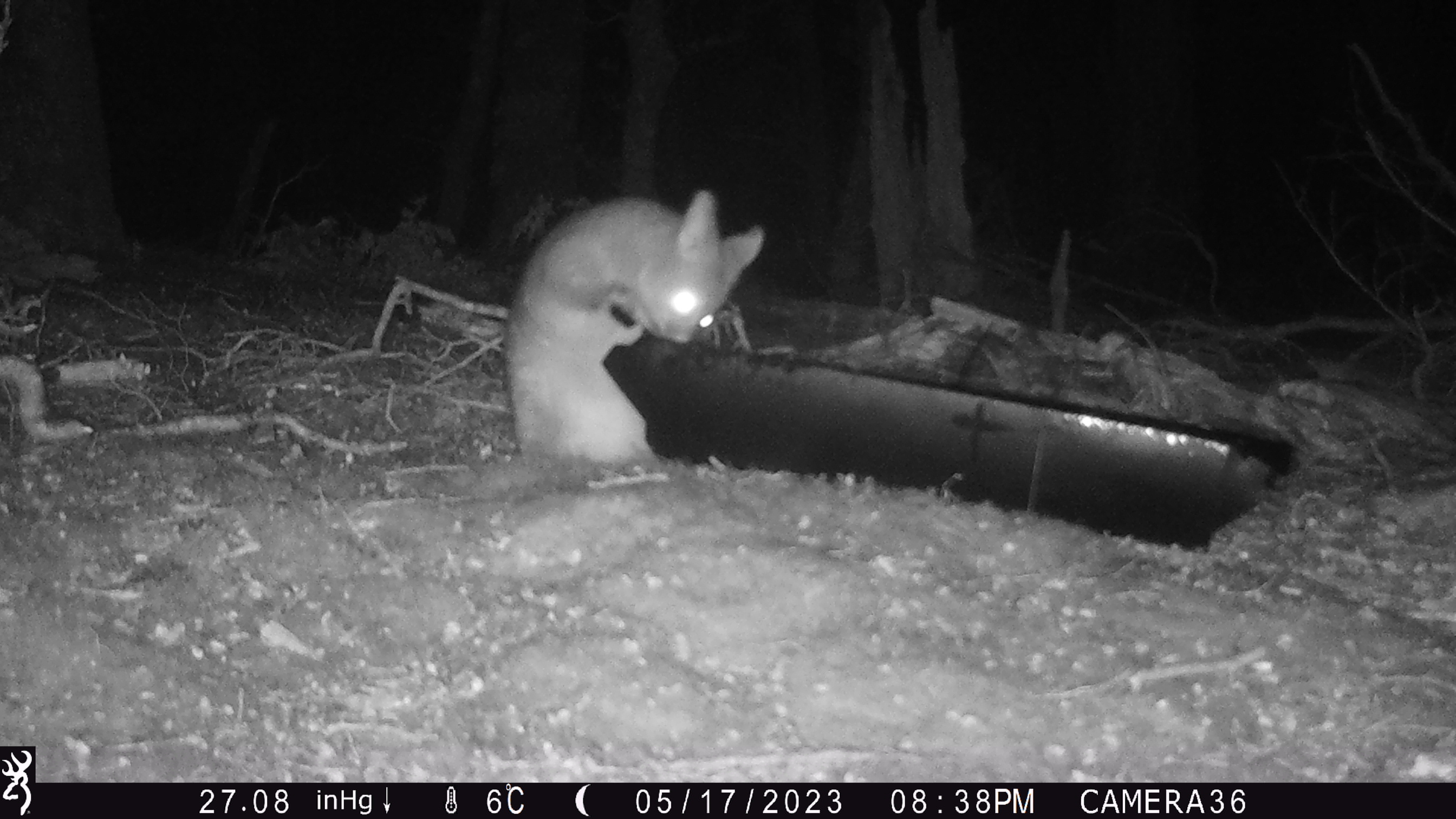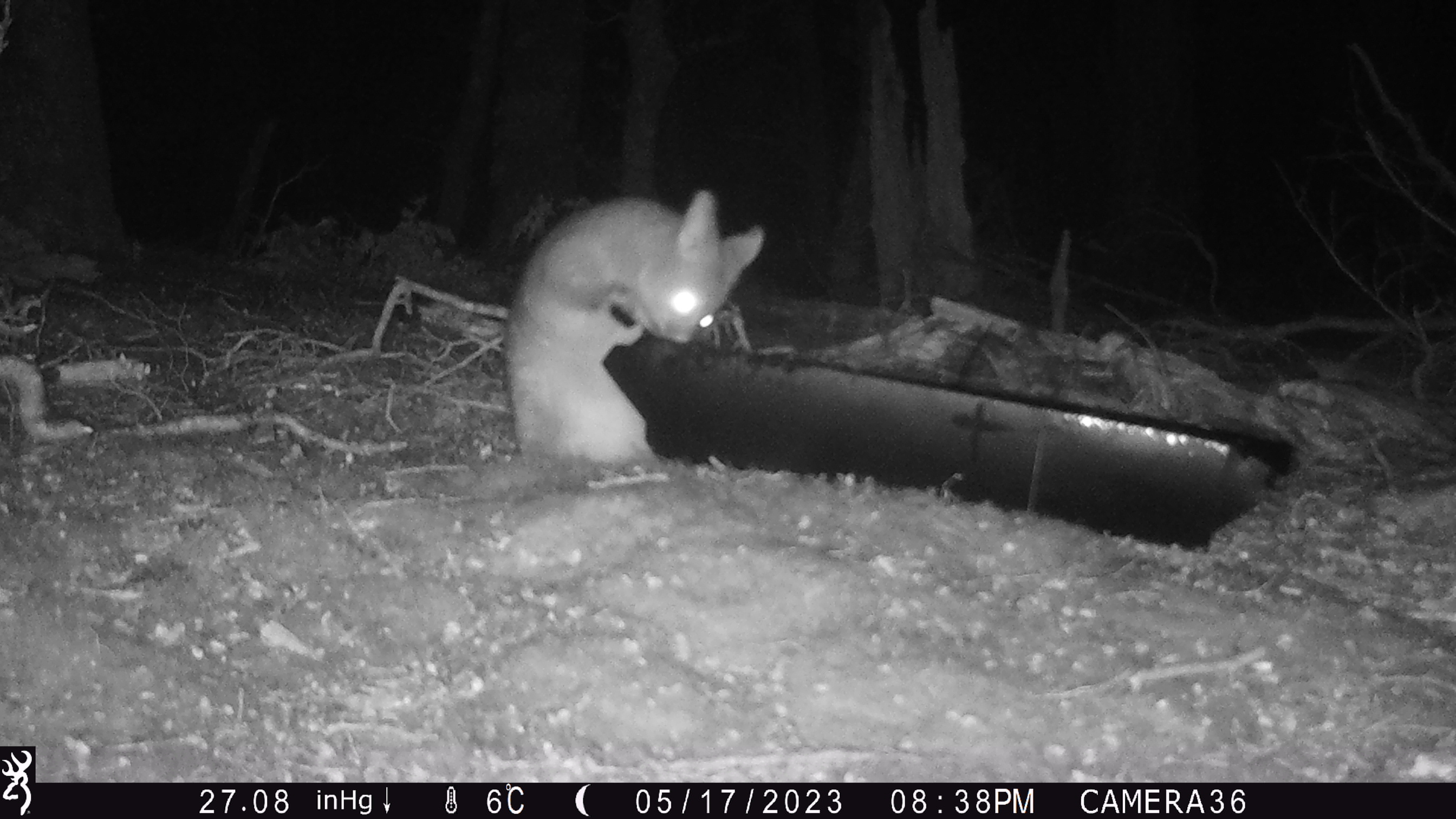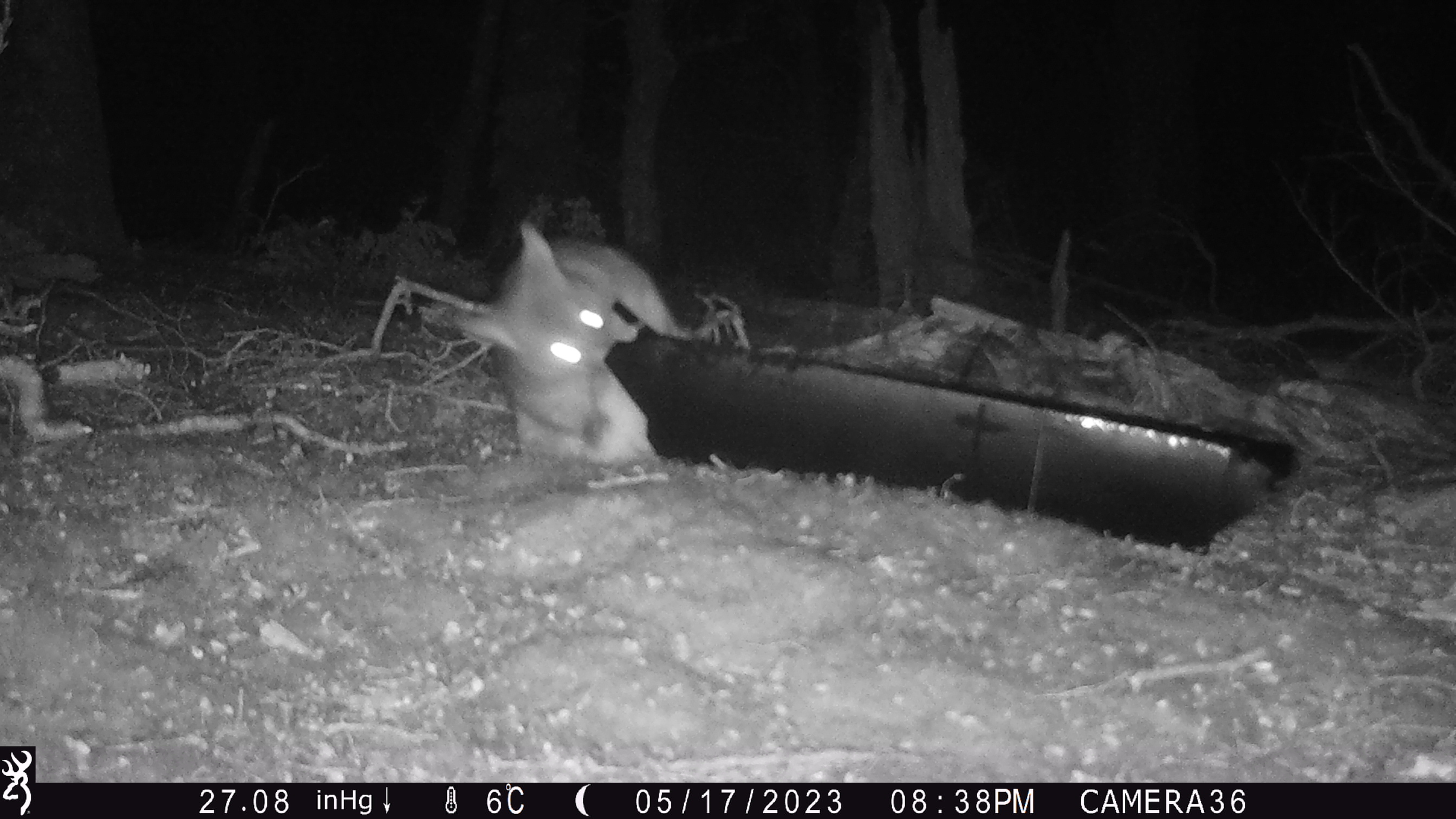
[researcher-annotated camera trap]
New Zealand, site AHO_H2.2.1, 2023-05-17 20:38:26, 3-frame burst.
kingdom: Animalia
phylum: Chordata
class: Mammalia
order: Diprotodontia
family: Phalangeridae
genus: Trichosurus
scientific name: Trichosurus vulpecula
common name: common brushtail possum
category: possum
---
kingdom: Animalia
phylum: Chordata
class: Mammalia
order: Carnivora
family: Mustelidae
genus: Mustela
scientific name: Mustela erminea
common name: stoat